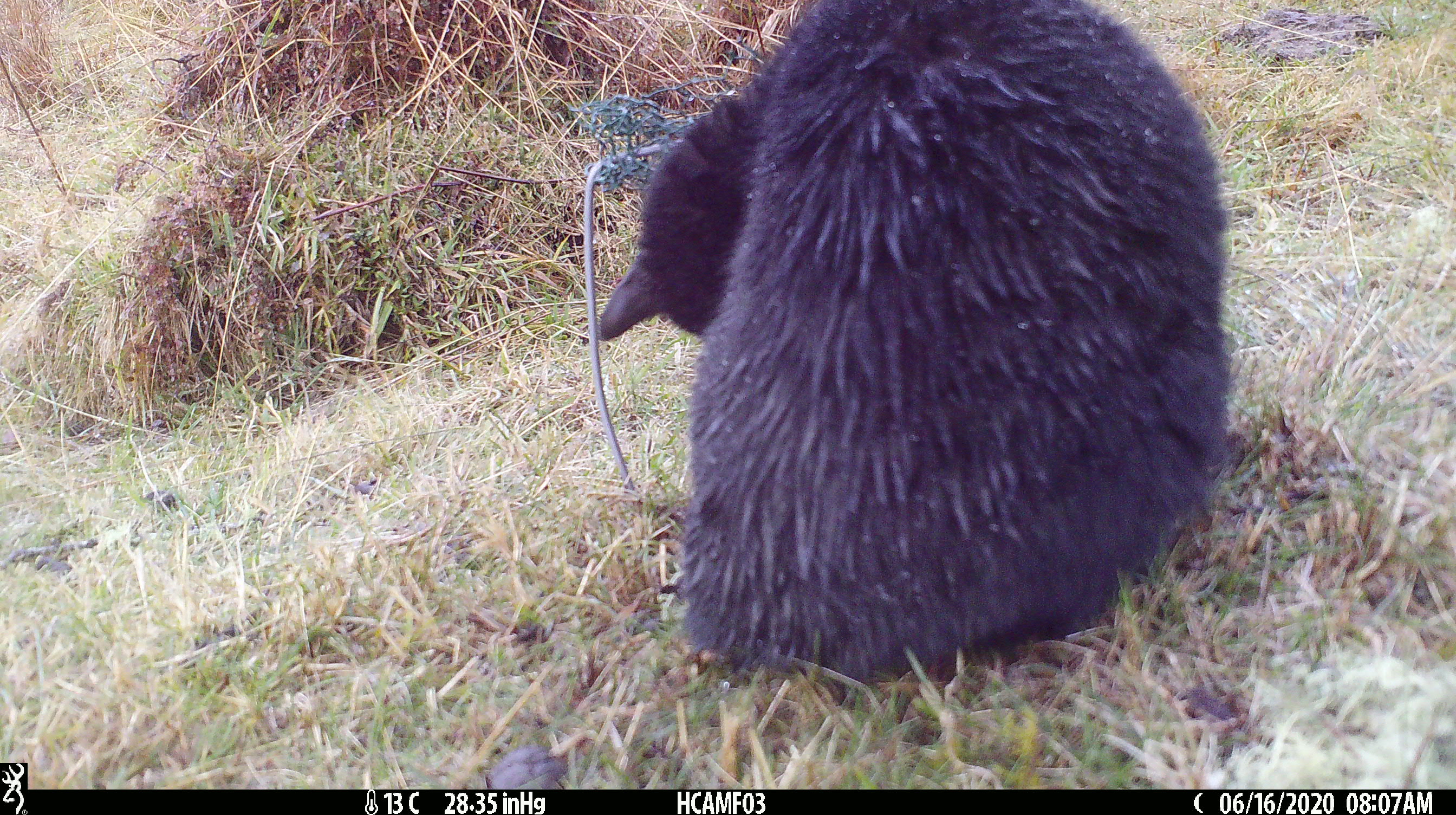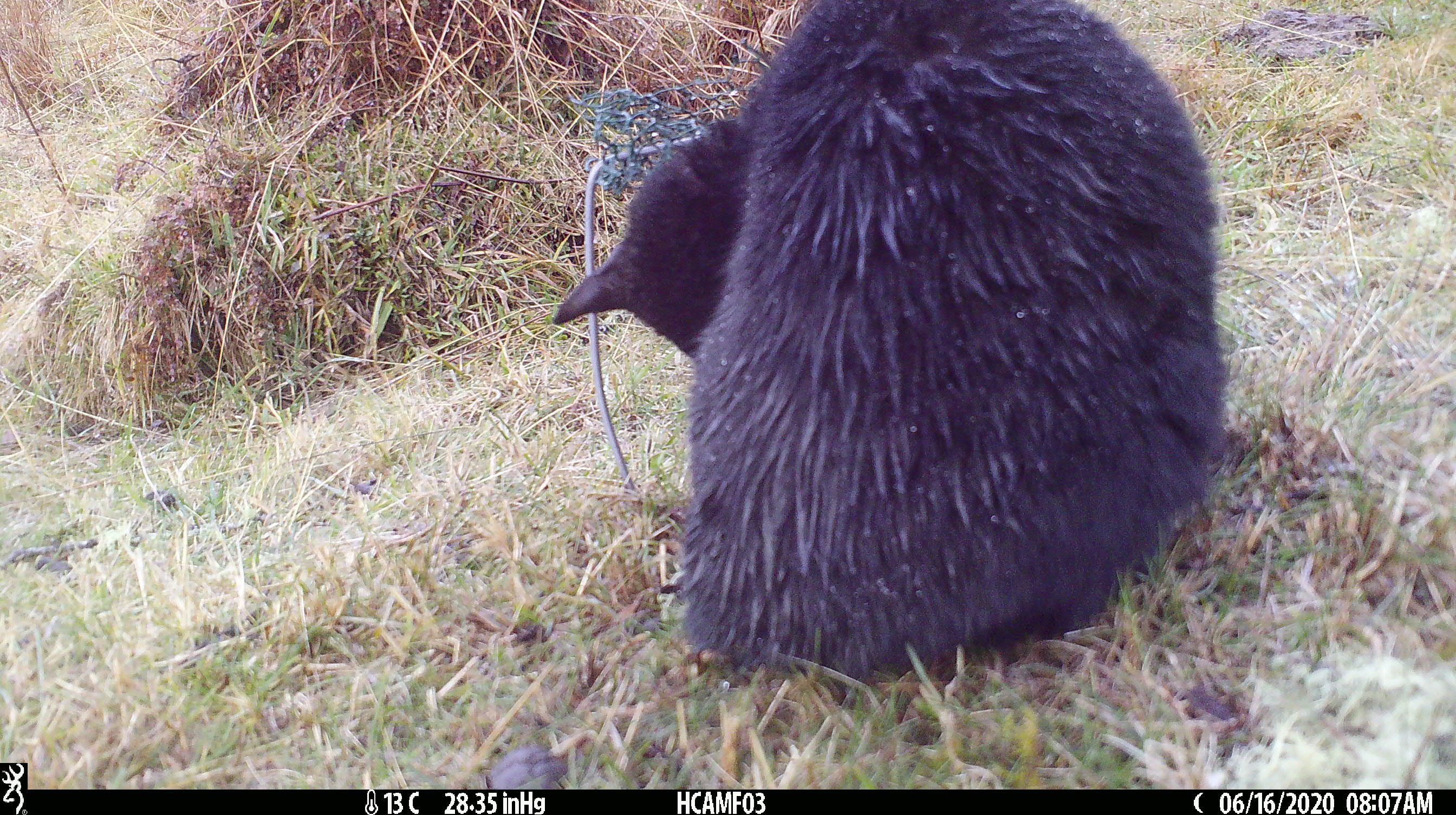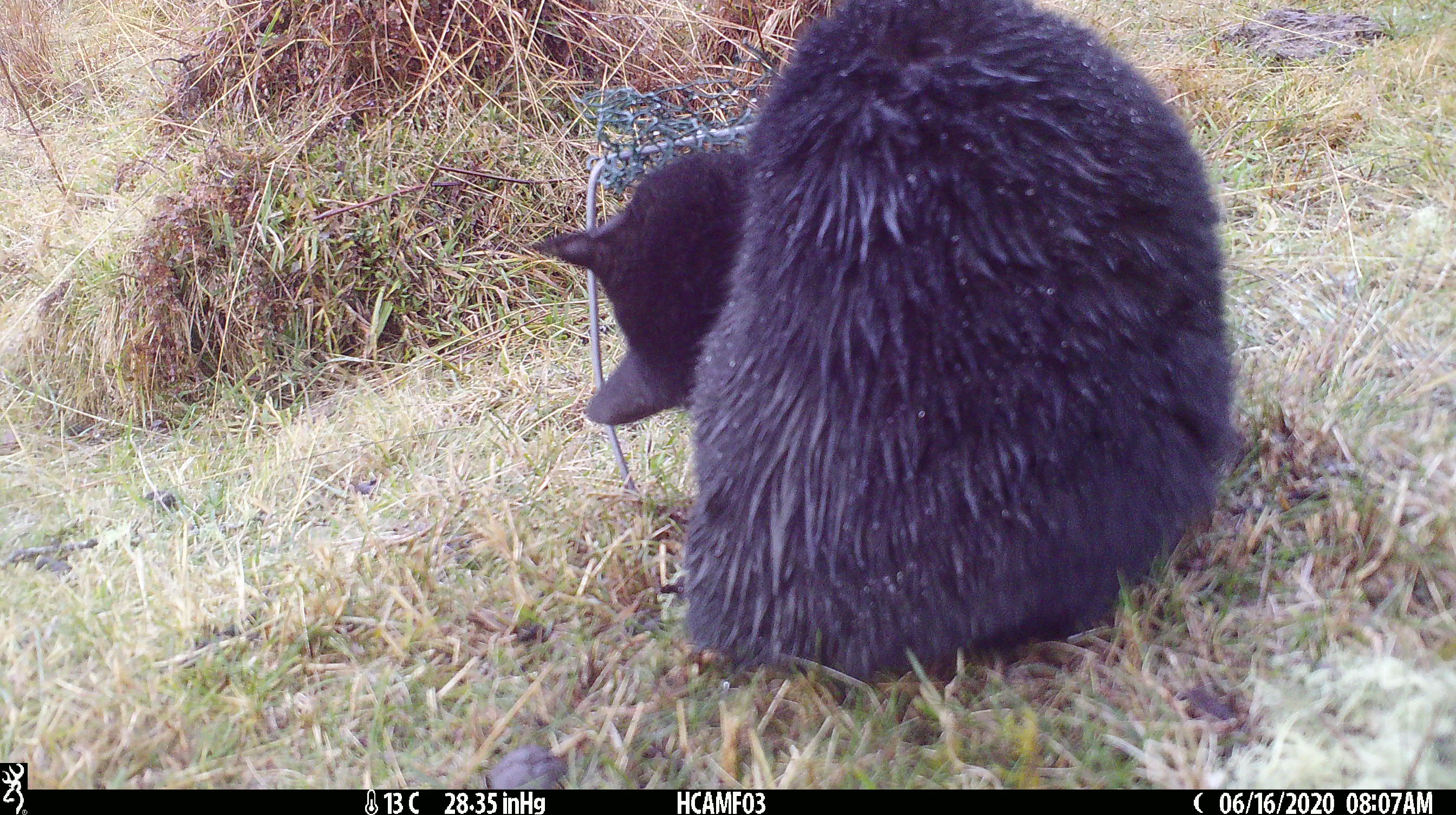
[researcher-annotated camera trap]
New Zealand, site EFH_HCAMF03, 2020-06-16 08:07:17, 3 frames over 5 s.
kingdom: Animalia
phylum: Chordata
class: Mammalia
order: Carnivora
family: Felidae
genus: Felis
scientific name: Felis catus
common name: domestic cat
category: cat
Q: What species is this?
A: Cat (domestic cat) (Felis catus).